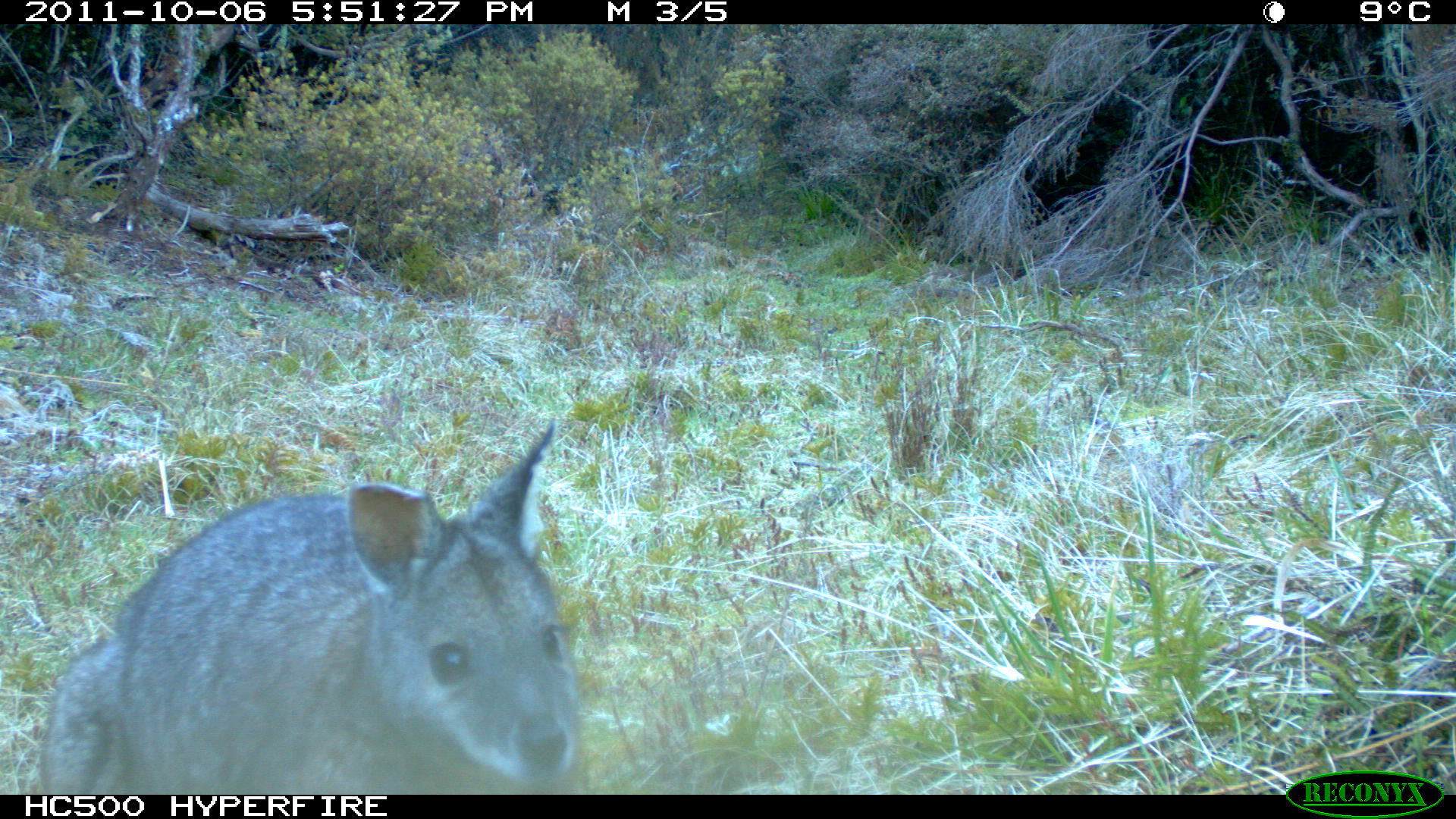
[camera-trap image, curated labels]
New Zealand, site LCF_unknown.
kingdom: Animalia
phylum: Chordata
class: Mammalia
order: Diprotodontia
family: Macropodidae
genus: Notamacropus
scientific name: Notamacropus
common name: wallaby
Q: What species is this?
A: Wallaby (Notamacropus).